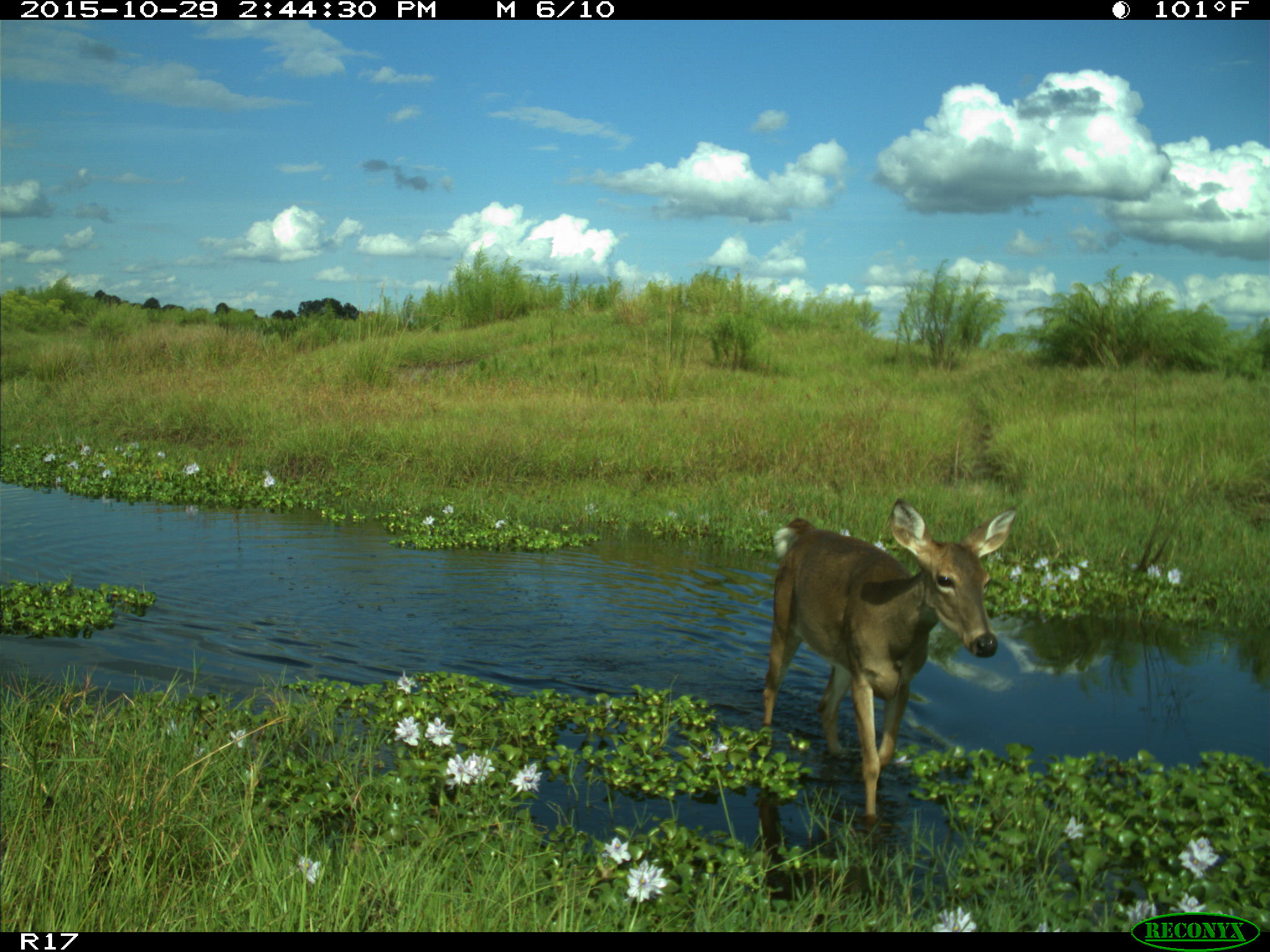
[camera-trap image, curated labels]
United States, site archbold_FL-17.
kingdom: Animalia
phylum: Chordata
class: Mammalia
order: Artiodactyla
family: Cervidae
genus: Odocoileus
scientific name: Odocoileus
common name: deer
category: unidentified deer